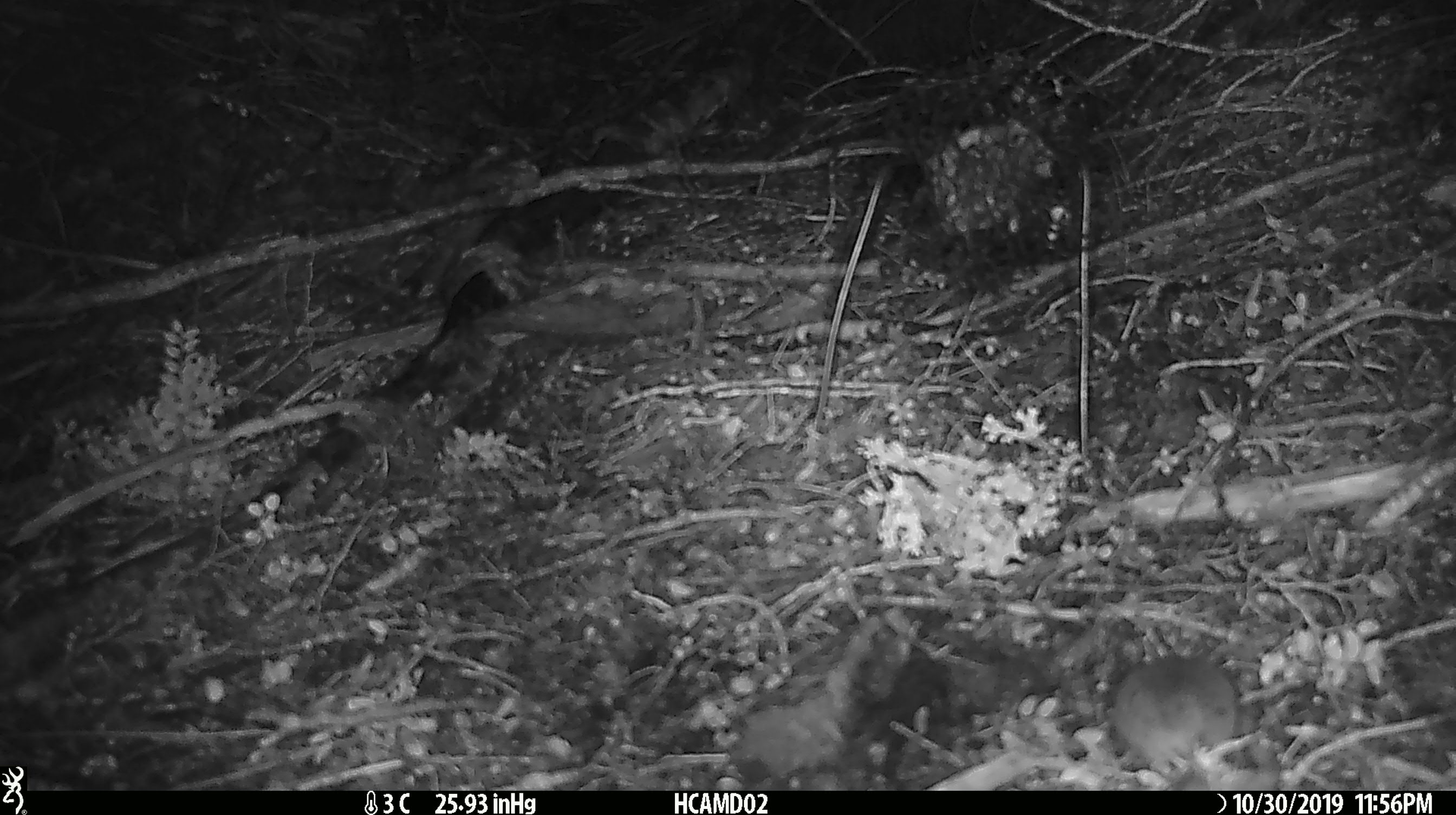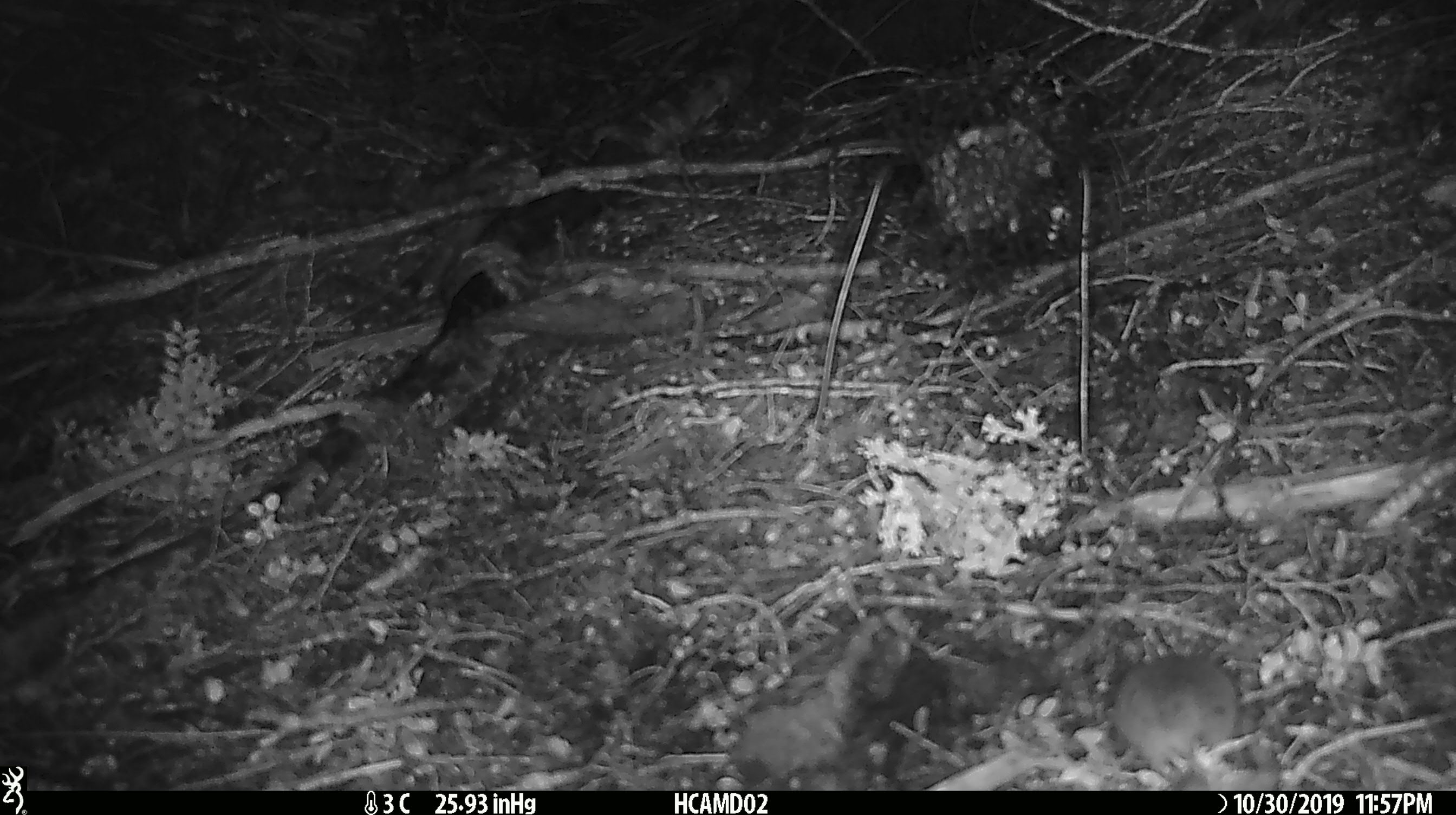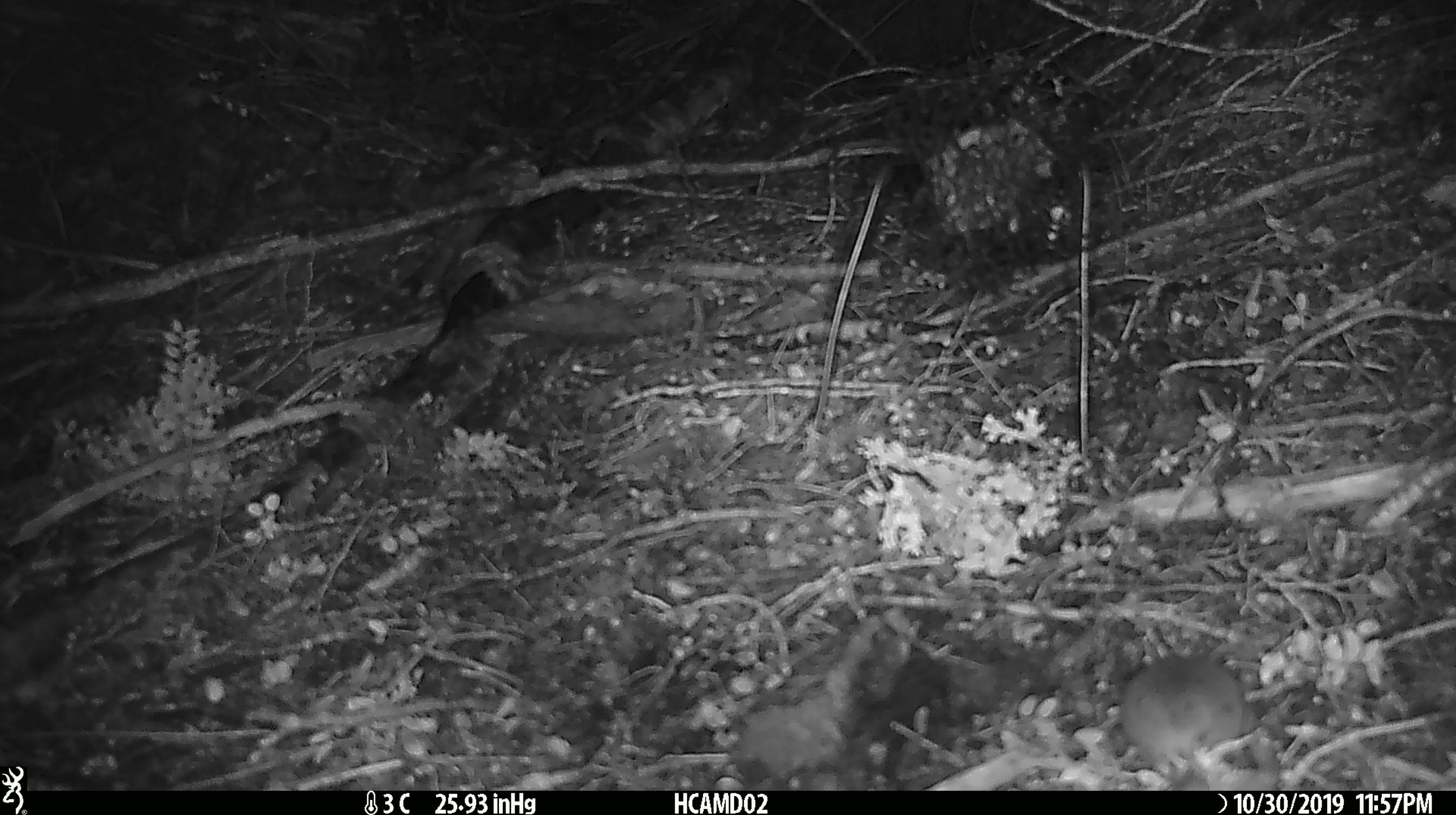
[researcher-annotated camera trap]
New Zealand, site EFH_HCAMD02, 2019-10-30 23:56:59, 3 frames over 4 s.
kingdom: Animalia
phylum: Chordata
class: Mammalia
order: Rodentia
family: Muridae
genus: Mus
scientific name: Mus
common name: mouse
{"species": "mouse (Mus)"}